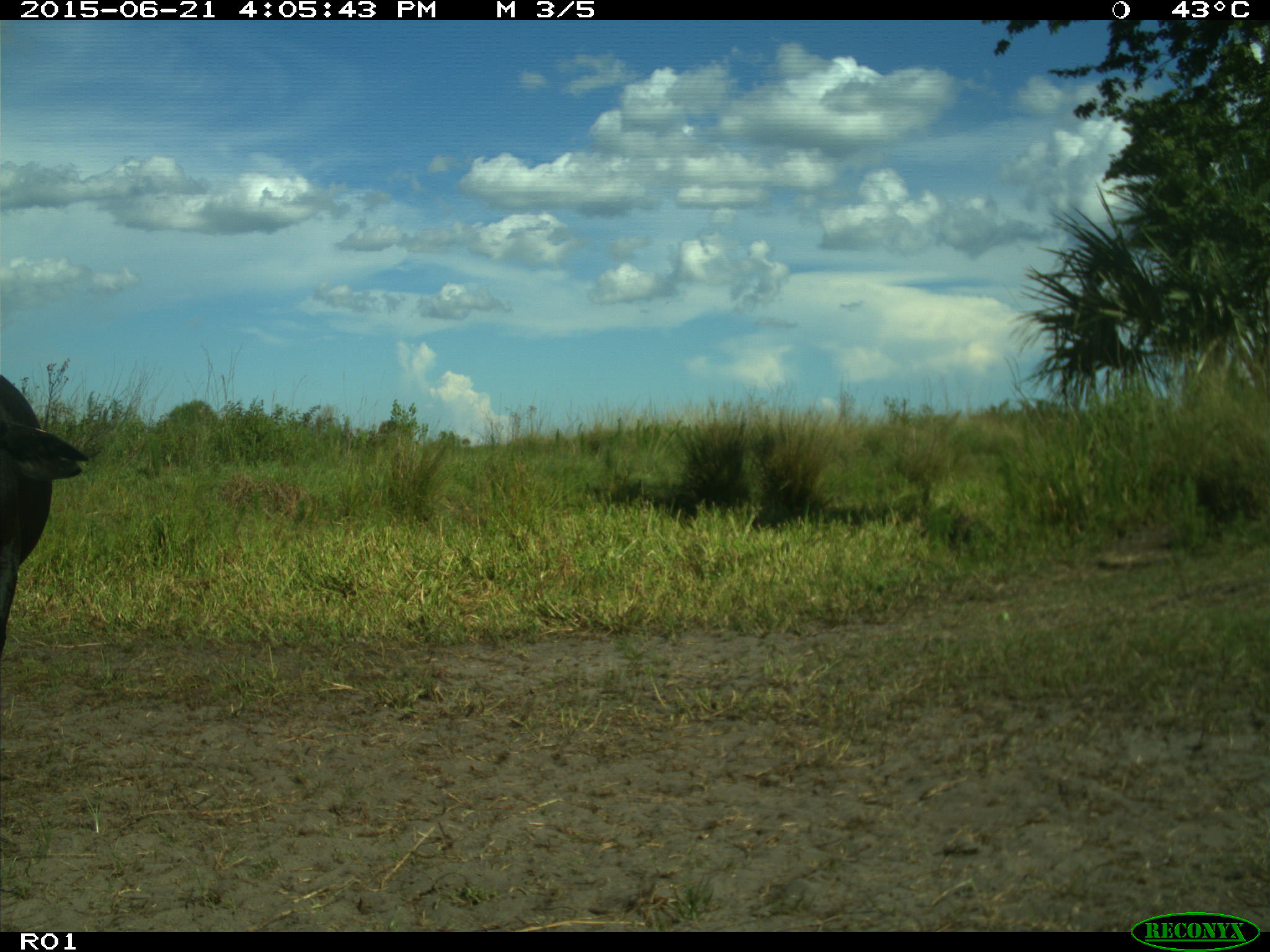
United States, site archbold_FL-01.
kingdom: Animalia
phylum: Chordata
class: Mammalia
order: Artiodactyla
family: Bovidae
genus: Bos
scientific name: Bos taurus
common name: domestic cow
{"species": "Bos taurus (domestic cow)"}